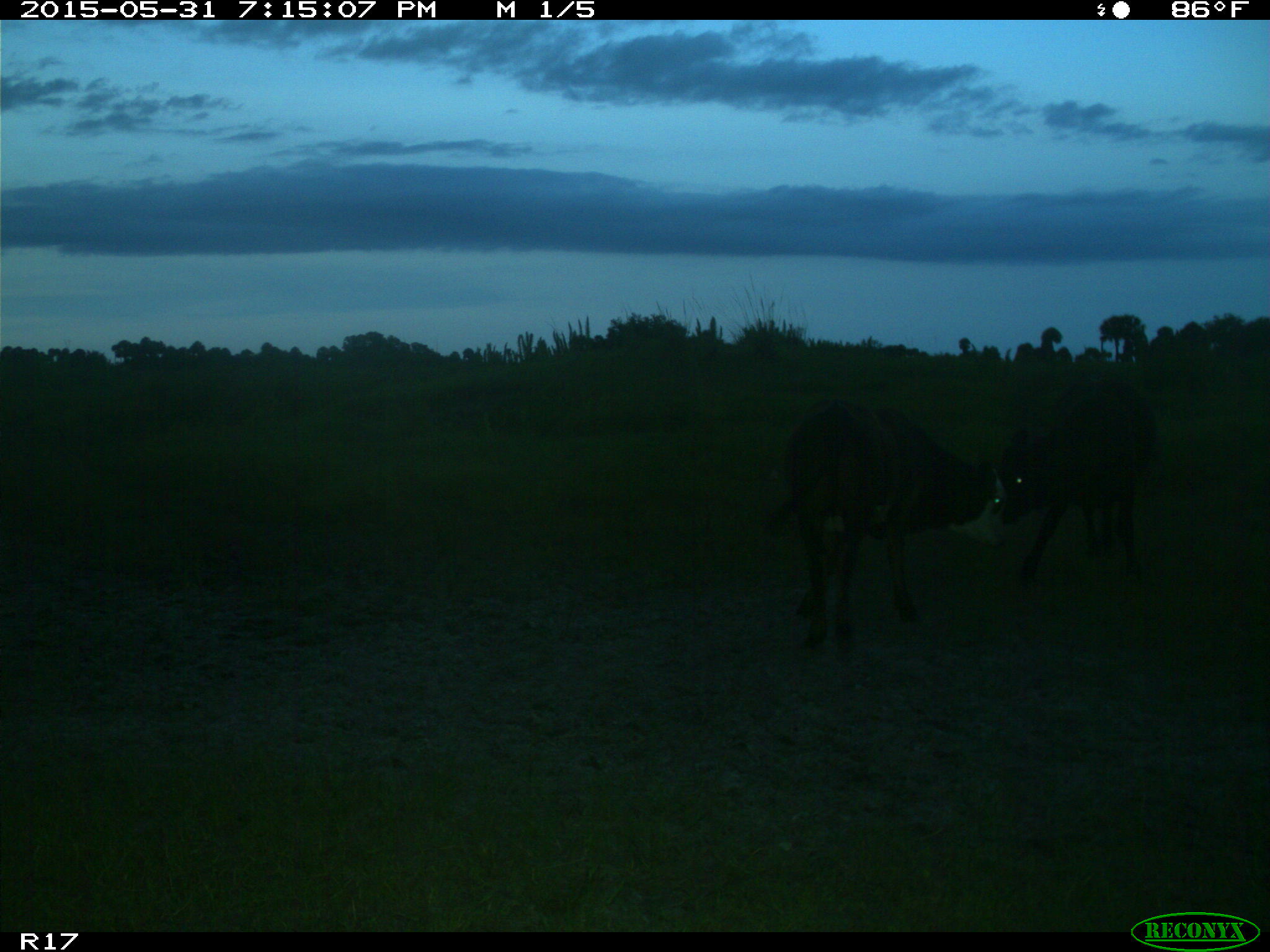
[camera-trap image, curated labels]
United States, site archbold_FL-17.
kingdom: Animalia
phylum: Chordata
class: Mammalia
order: Artiodactyla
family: Bovidae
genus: Bos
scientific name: Bos taurus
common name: domestic cow